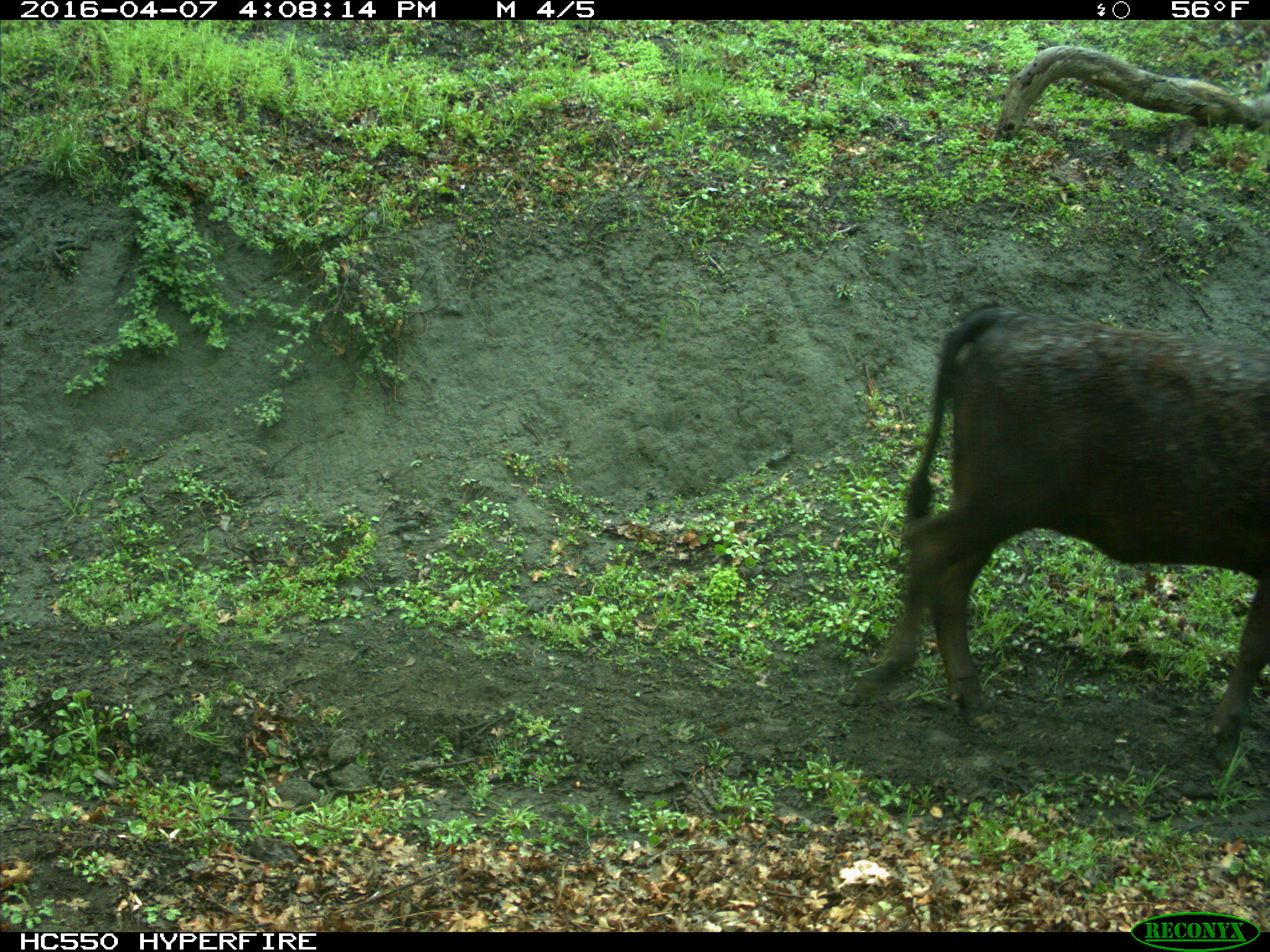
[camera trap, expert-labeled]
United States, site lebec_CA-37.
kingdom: Animalia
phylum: Chordata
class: Mammalia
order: Artiodactyla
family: Bovidae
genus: Bos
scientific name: Bos taurus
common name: domestic cow